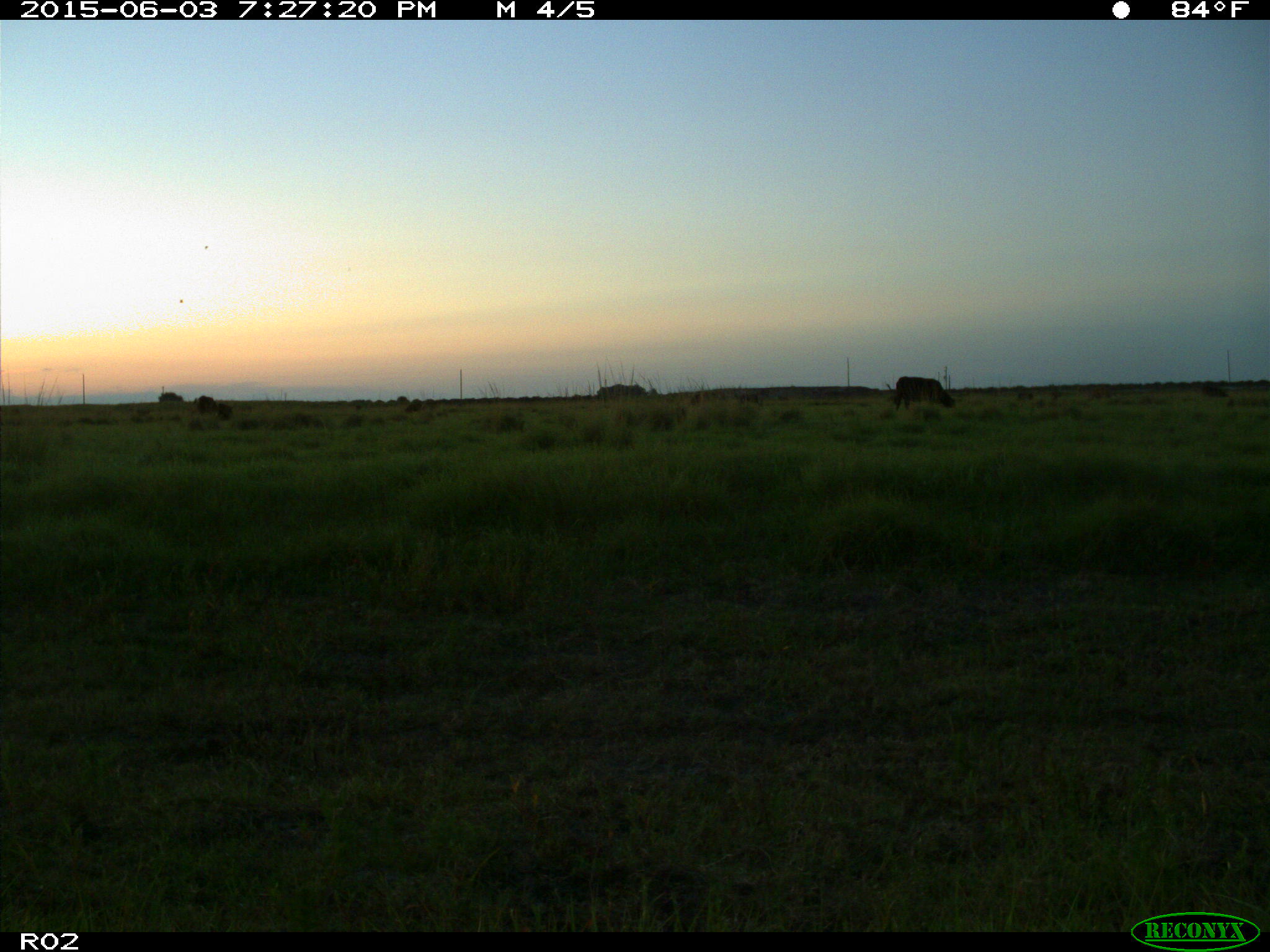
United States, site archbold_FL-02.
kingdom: Animalia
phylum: Chordata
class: Mammalia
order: Artiodactyla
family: Bovidae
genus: Bos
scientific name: Bos taurus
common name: domestic cow